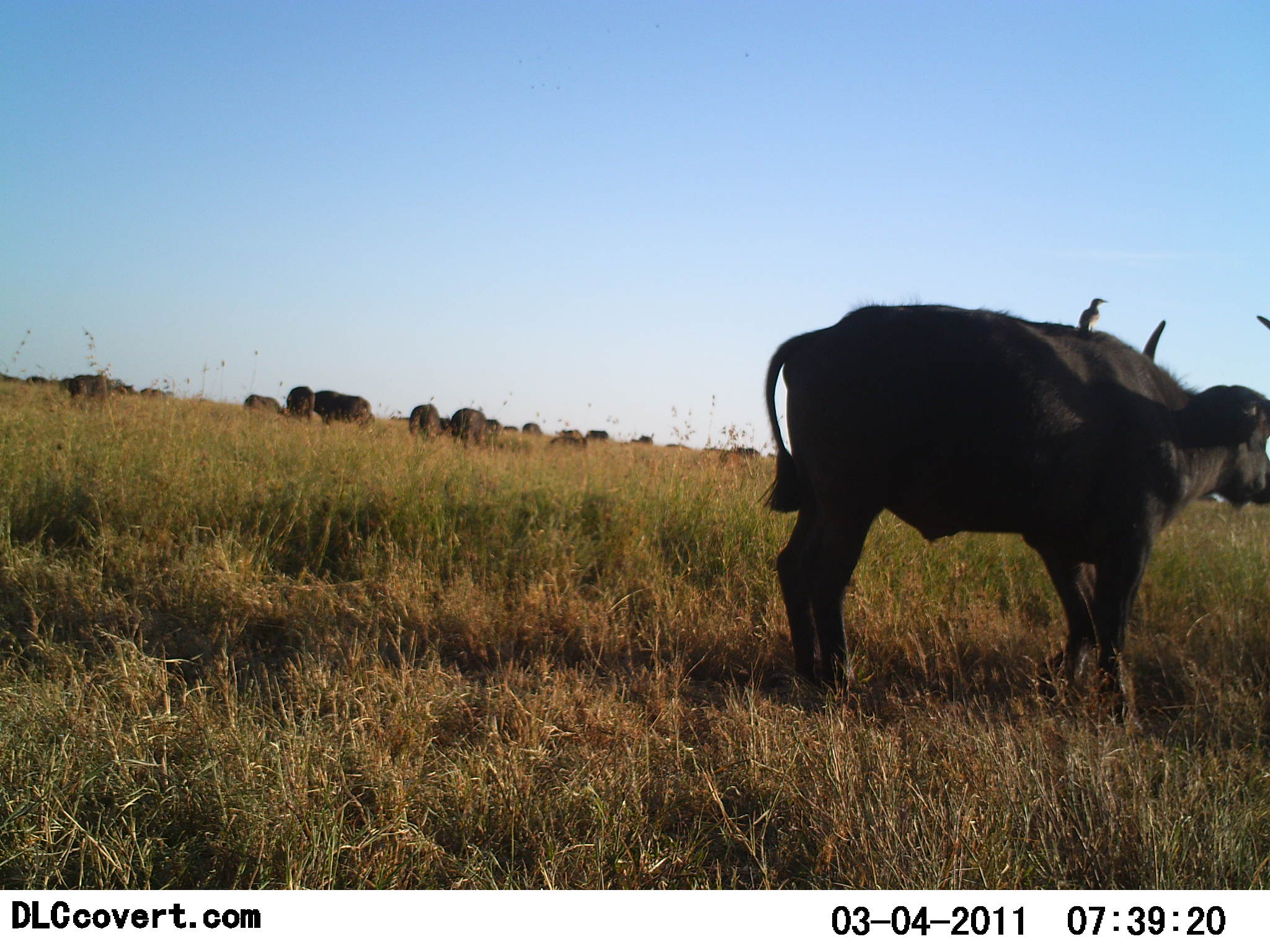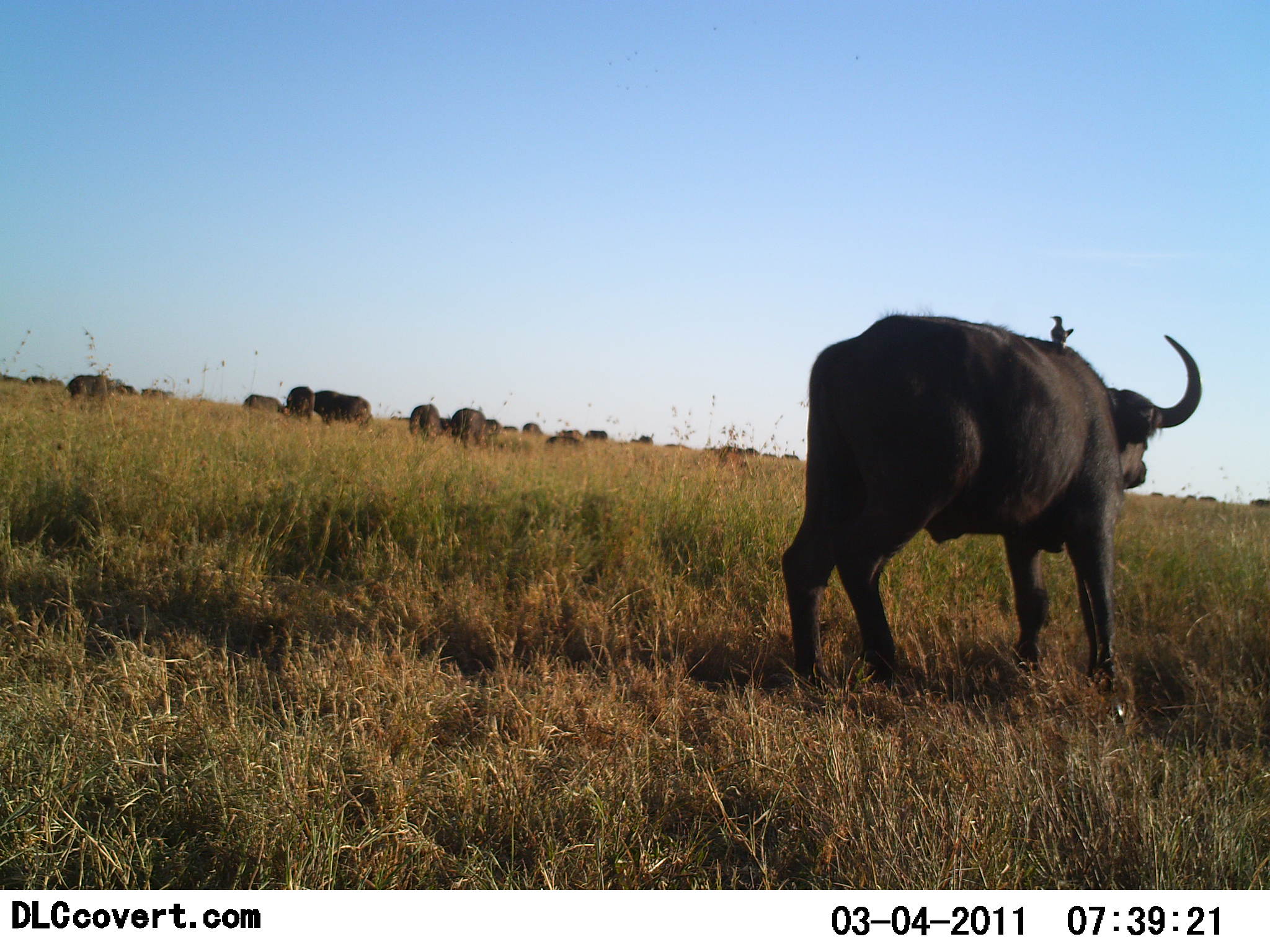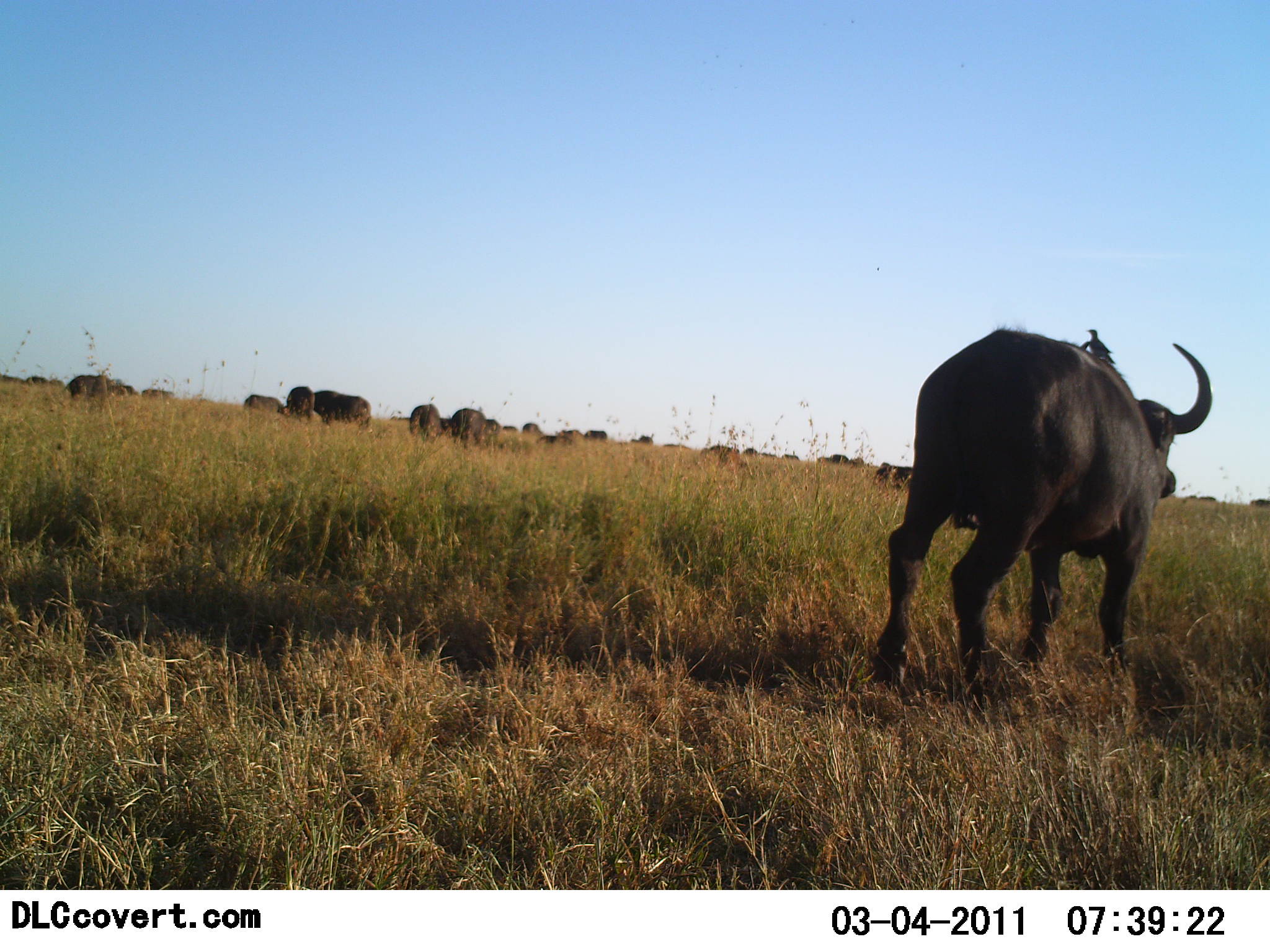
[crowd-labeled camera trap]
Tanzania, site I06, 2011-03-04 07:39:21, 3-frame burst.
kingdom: Animalia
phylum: Chordata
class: Mammalia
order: Artiodactyla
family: Bovidae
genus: Syncerus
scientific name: Syncerus caffer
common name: cape buffalo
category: buffalo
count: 11-50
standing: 36%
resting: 7%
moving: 86%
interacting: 0%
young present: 0%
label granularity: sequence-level